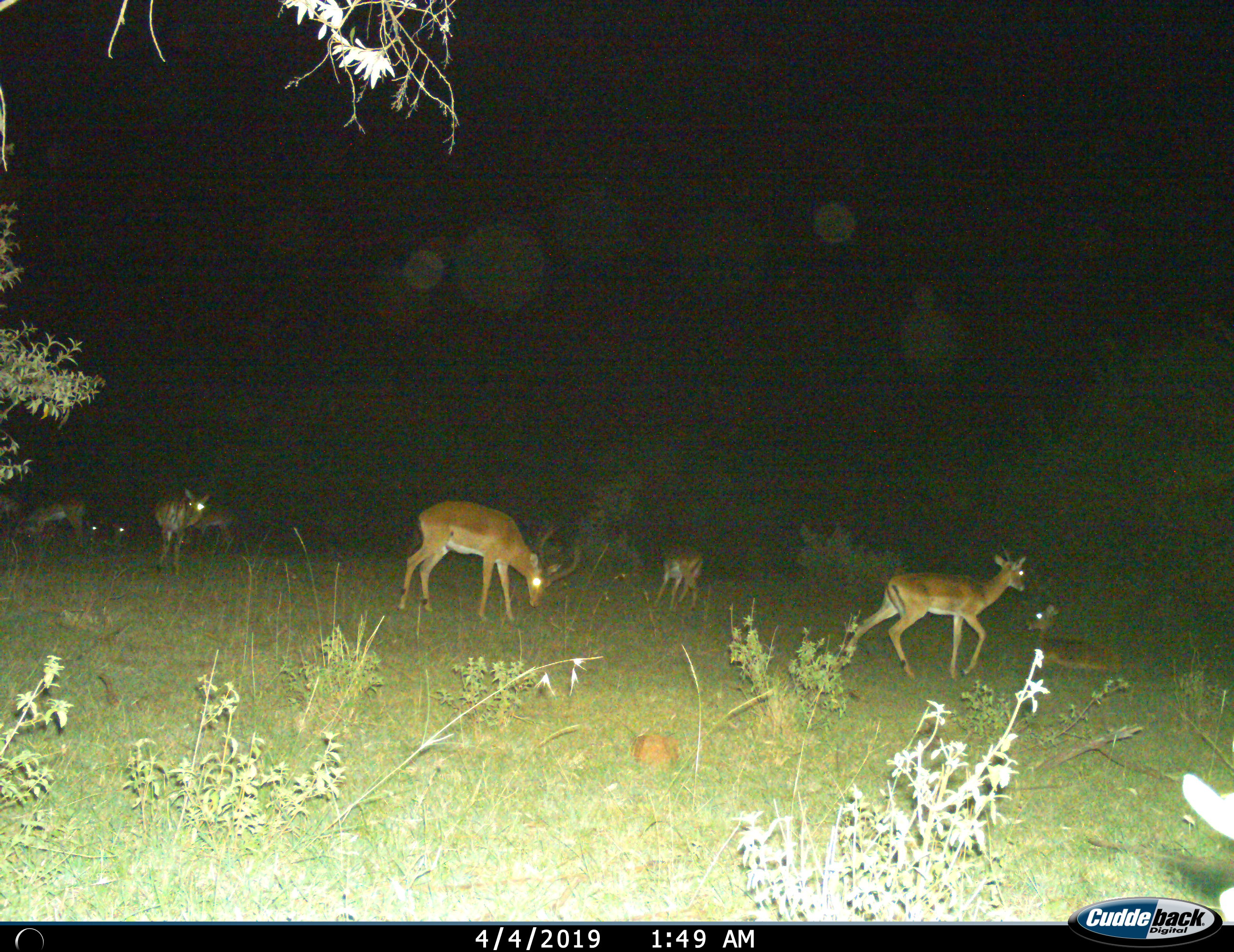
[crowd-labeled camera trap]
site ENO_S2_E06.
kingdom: Animalia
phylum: Chordata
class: Mammalia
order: Artiodactyla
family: Bovidae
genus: Aepyceros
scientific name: Aepyceros melampus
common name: impala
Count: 9.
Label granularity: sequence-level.